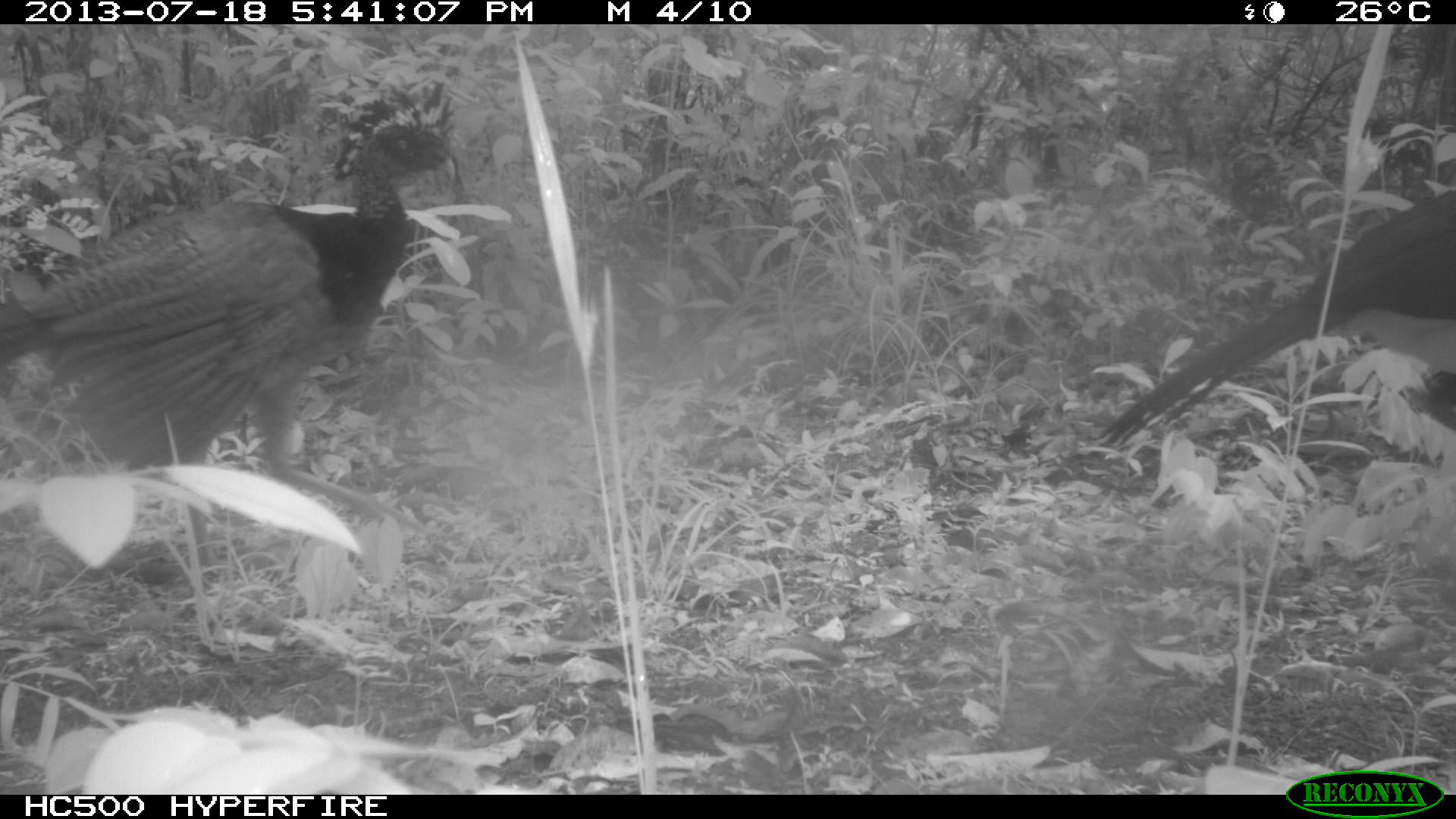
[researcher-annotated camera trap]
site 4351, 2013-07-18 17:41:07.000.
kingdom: Animalia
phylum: Chordata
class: Aves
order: Galliformes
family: Cracidae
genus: Crax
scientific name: Crax rubra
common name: great curassow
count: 4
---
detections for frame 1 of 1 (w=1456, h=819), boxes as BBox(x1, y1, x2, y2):
crax rubra: BBox(0, 75, 460, 566); BBox(1089, 184, 1456, 448)